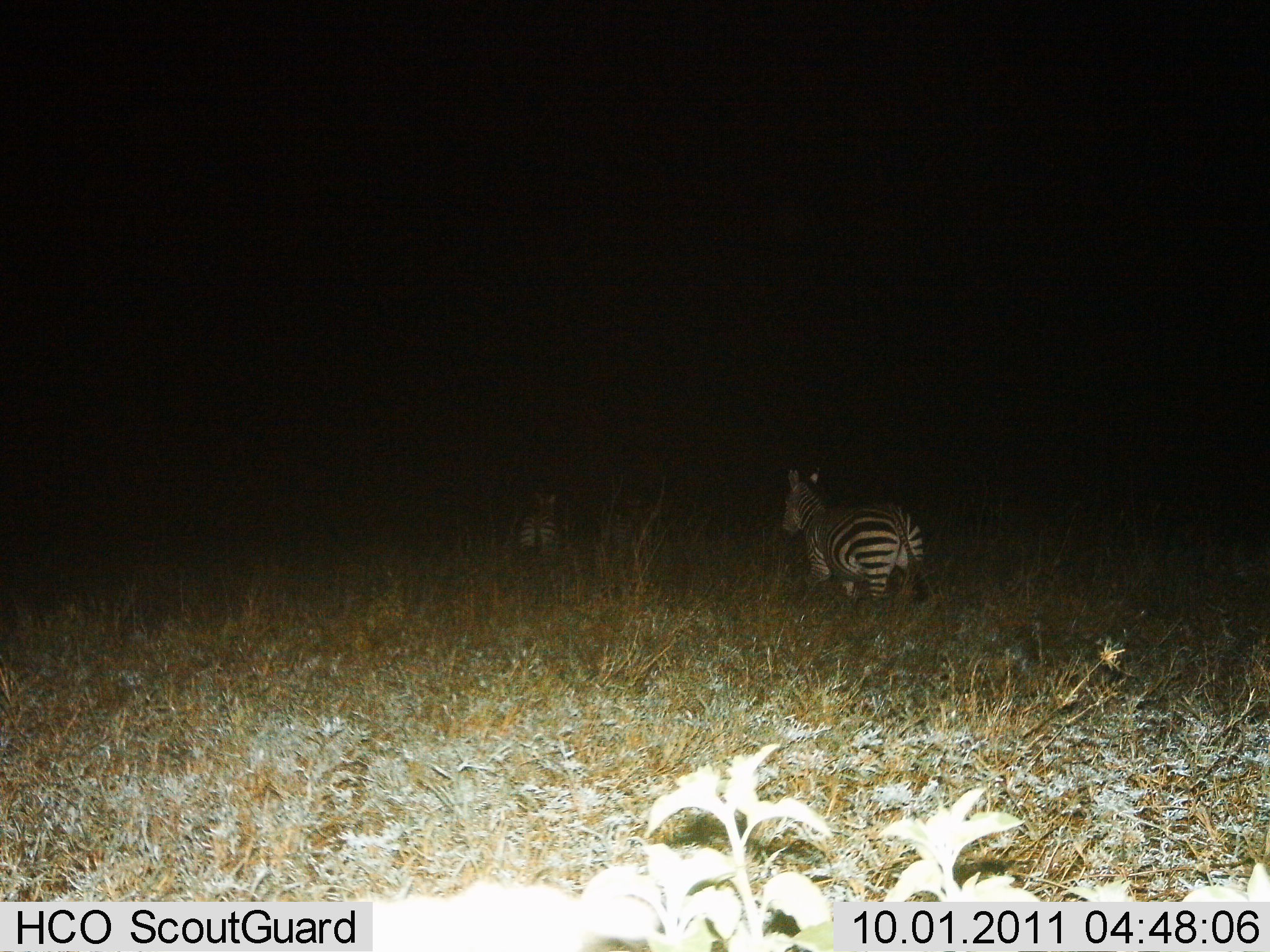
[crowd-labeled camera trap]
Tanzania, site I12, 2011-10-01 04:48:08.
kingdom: Animalia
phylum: Chordata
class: Mammalia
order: Perissodactyla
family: Equidae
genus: Equus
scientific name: Equus quagga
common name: plains zebra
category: zebra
Zebra (plains zebra) (Equus quagga), count 2. Behavior (volunteer vote fractions): standing 38%, resting 0%, moving 62%, interacting 0%. Young present (vote fraction): 0%. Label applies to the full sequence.